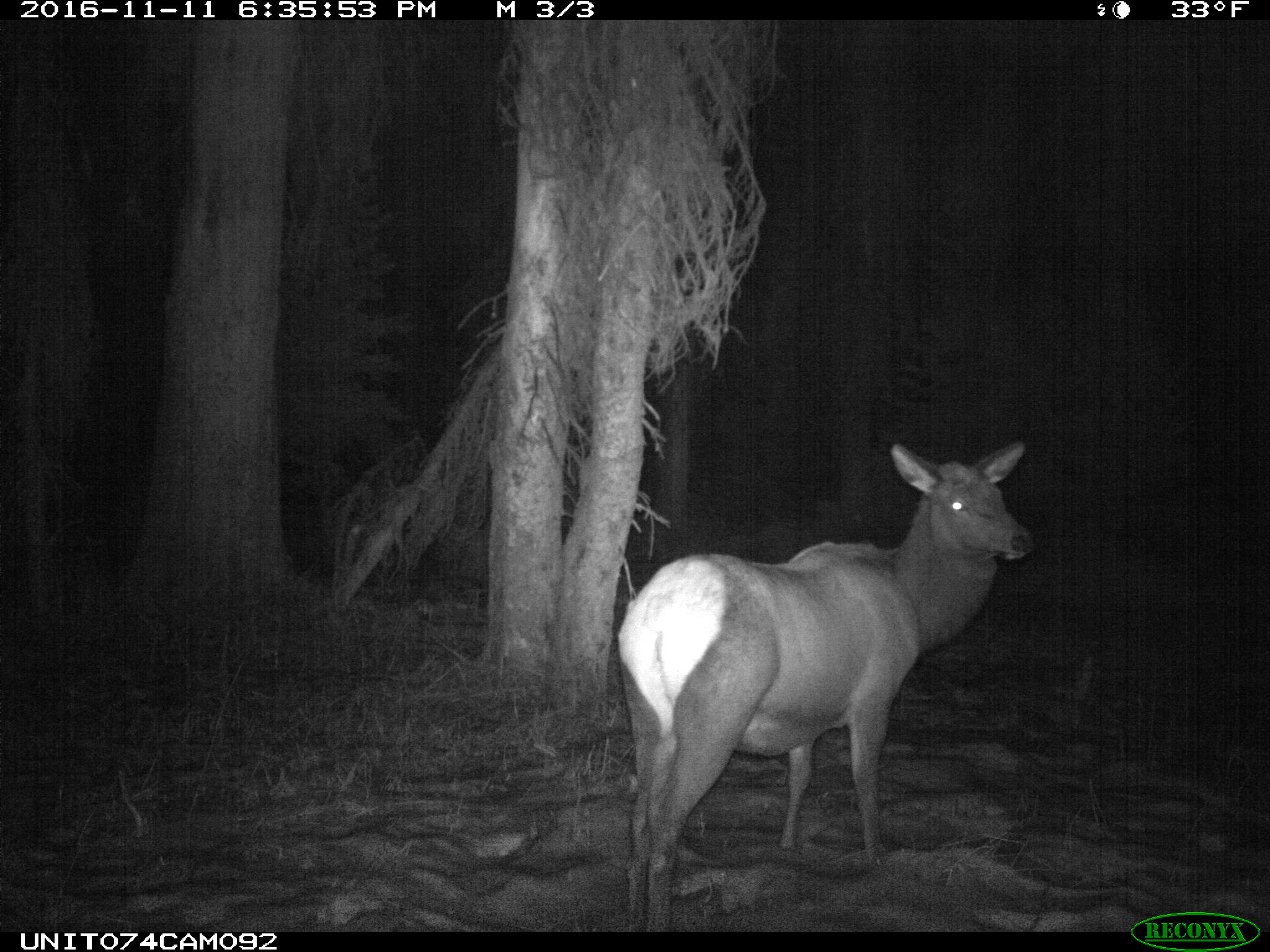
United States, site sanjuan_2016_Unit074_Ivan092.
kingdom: Animalia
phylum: Chordata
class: Mammalia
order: Artiodactyla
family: Cervidae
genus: Cervus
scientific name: Cervus elaphus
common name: red deer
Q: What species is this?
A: Cervus elaphus (red deer).